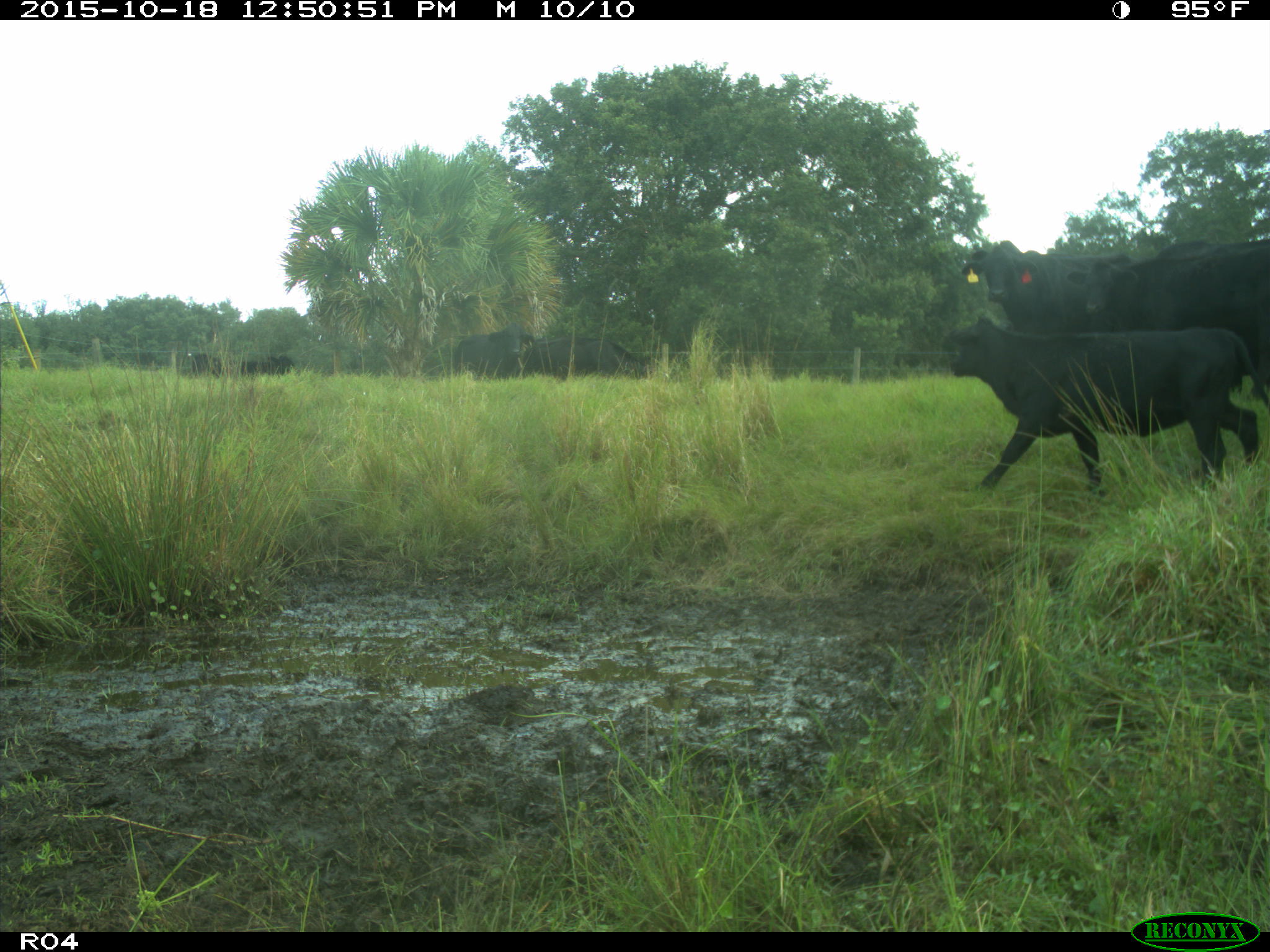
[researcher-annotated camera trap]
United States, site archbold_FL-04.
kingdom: Animalia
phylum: Chordata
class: Mammalia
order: Artiodactyla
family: Bovidae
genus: Bos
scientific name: Bos taurus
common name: domestic cow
Bos taurus (domestic cow).